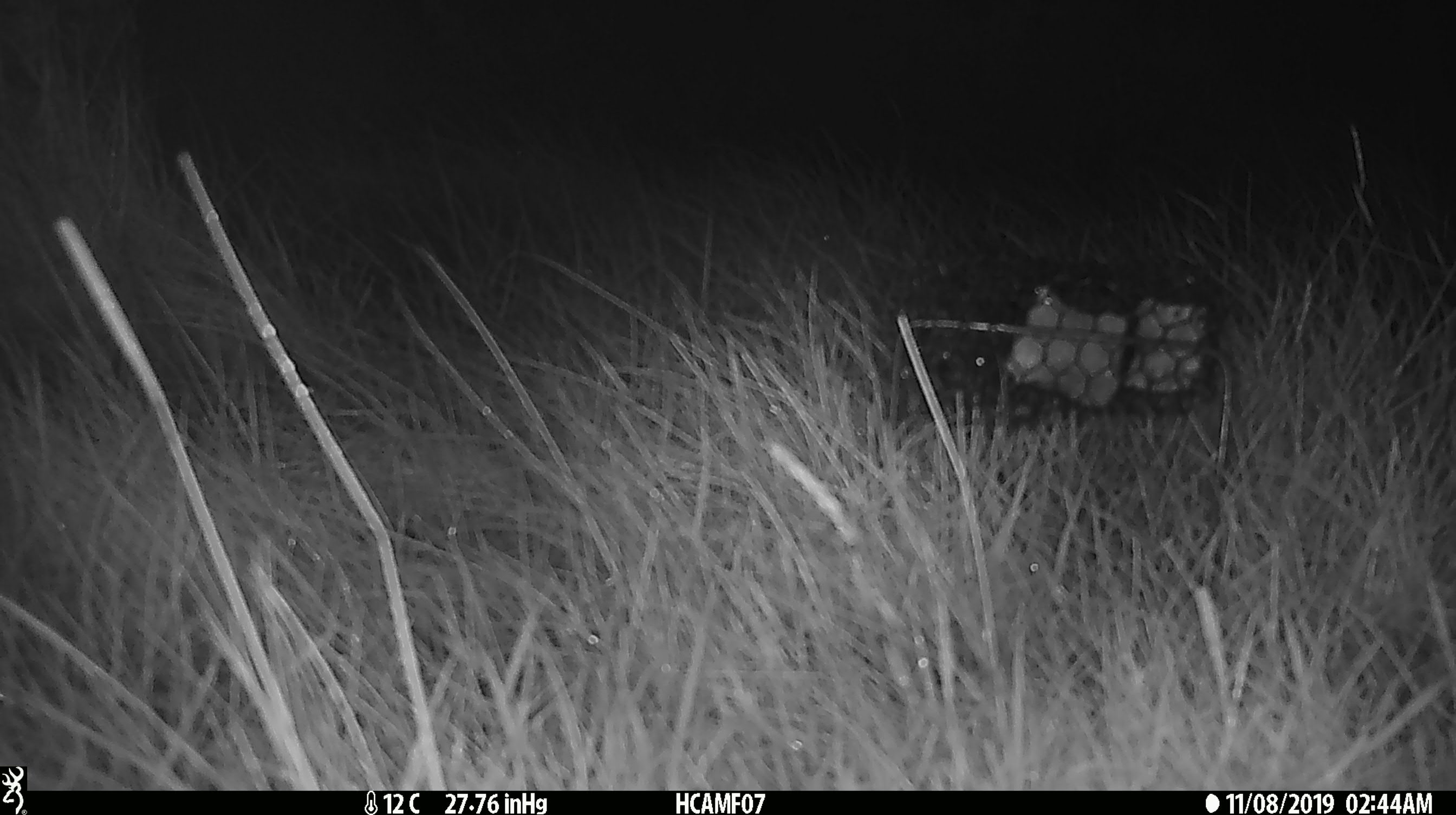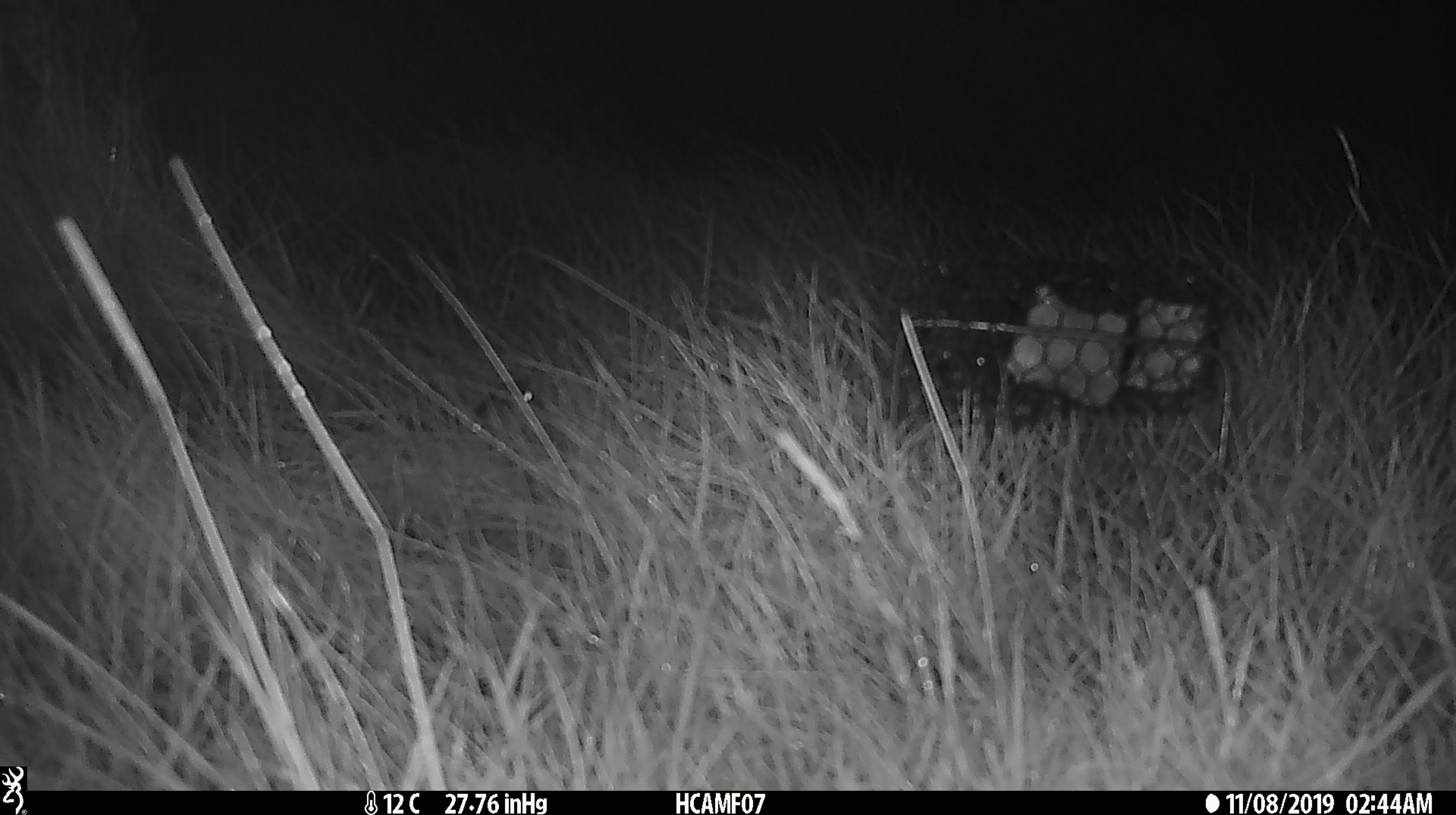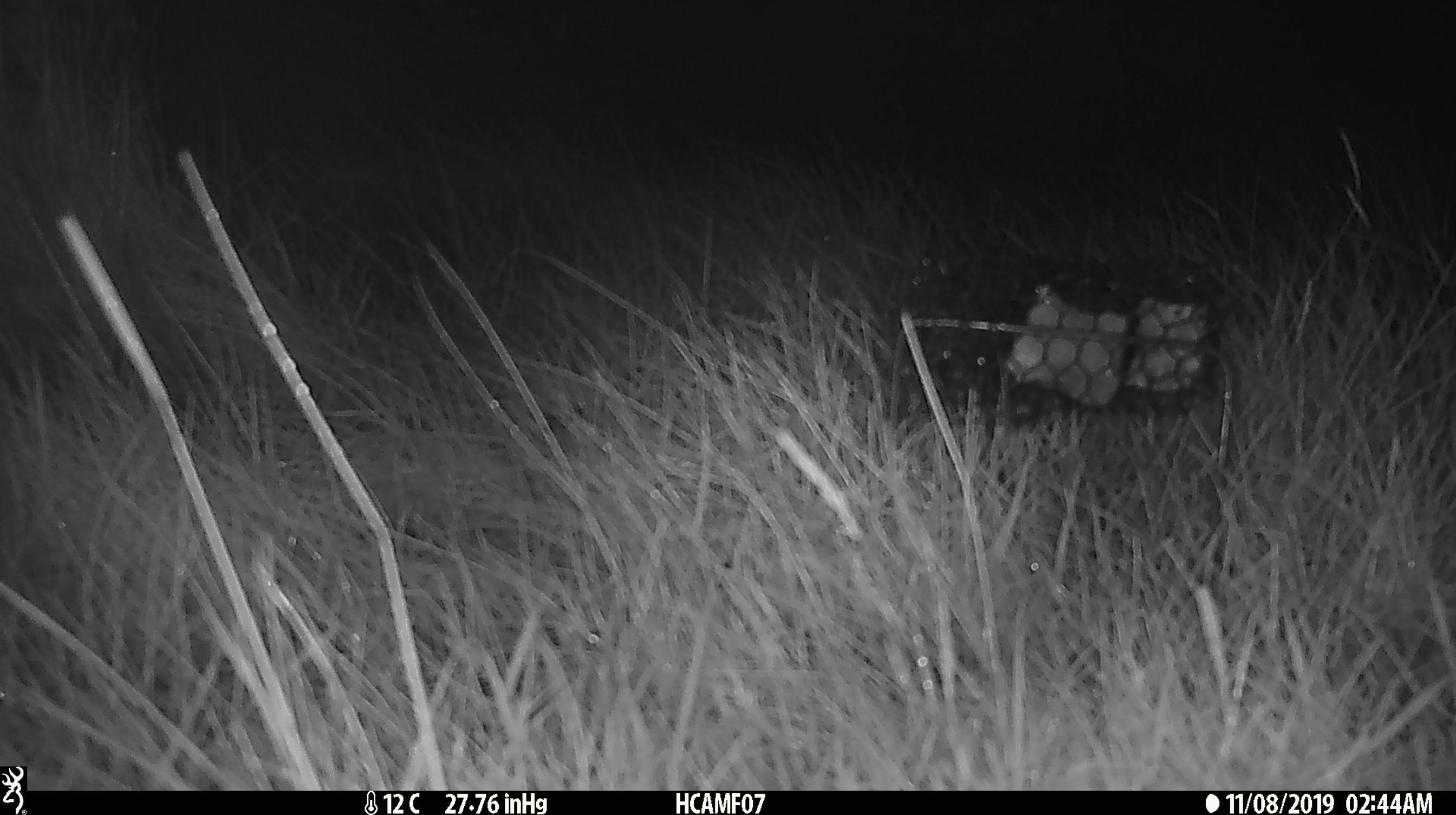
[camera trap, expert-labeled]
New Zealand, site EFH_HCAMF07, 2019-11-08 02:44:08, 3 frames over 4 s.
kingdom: Animalia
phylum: Chordata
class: Mammalia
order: Rodentia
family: Muridae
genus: Mus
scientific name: Mus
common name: mouse